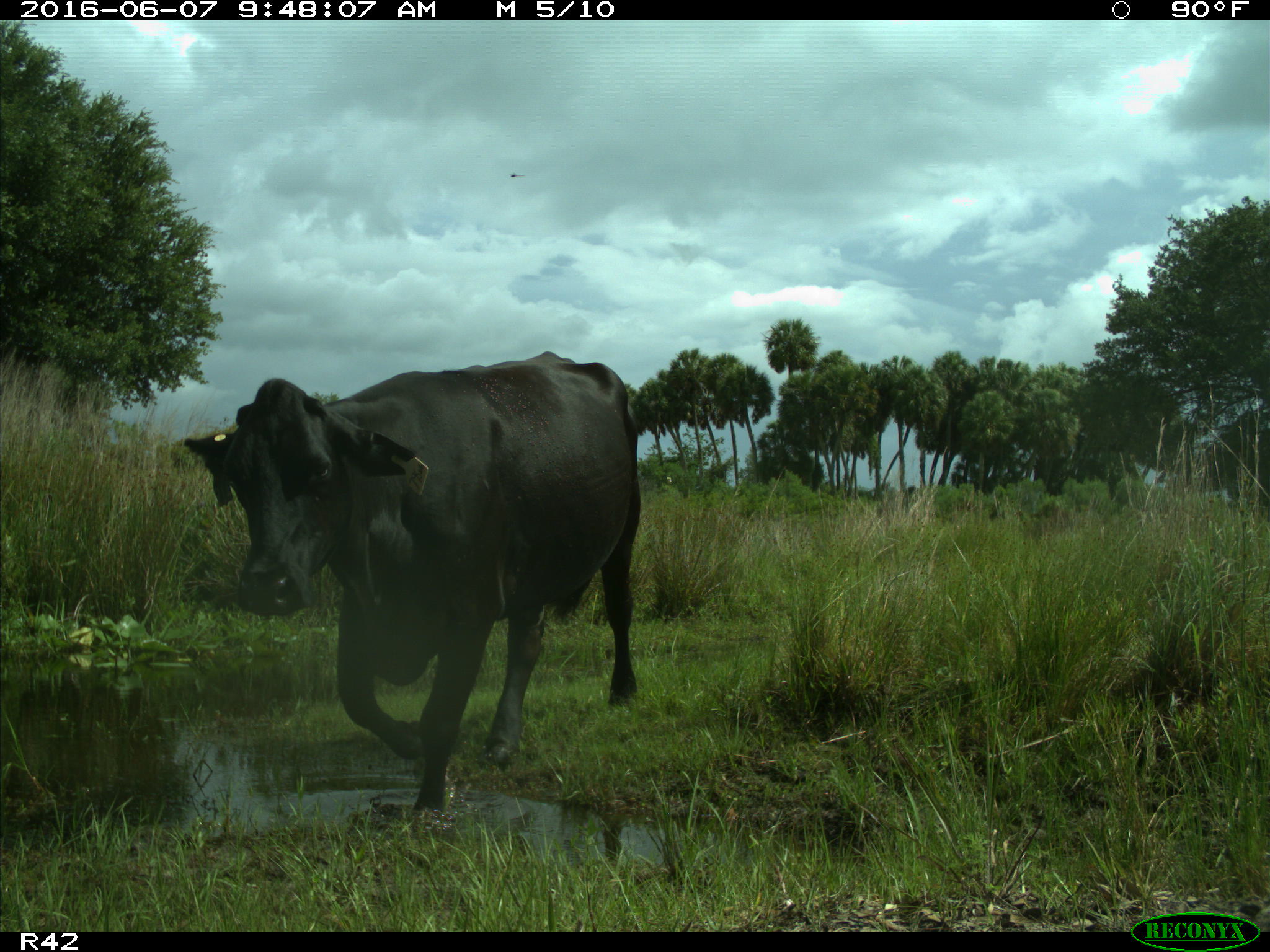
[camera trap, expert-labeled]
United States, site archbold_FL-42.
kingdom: Animalia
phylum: Chordata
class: Mammalia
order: Artiodactyla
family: Bovidae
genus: Bos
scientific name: Bos taurus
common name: domestic cow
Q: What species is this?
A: Bos taurus (domestic cow).